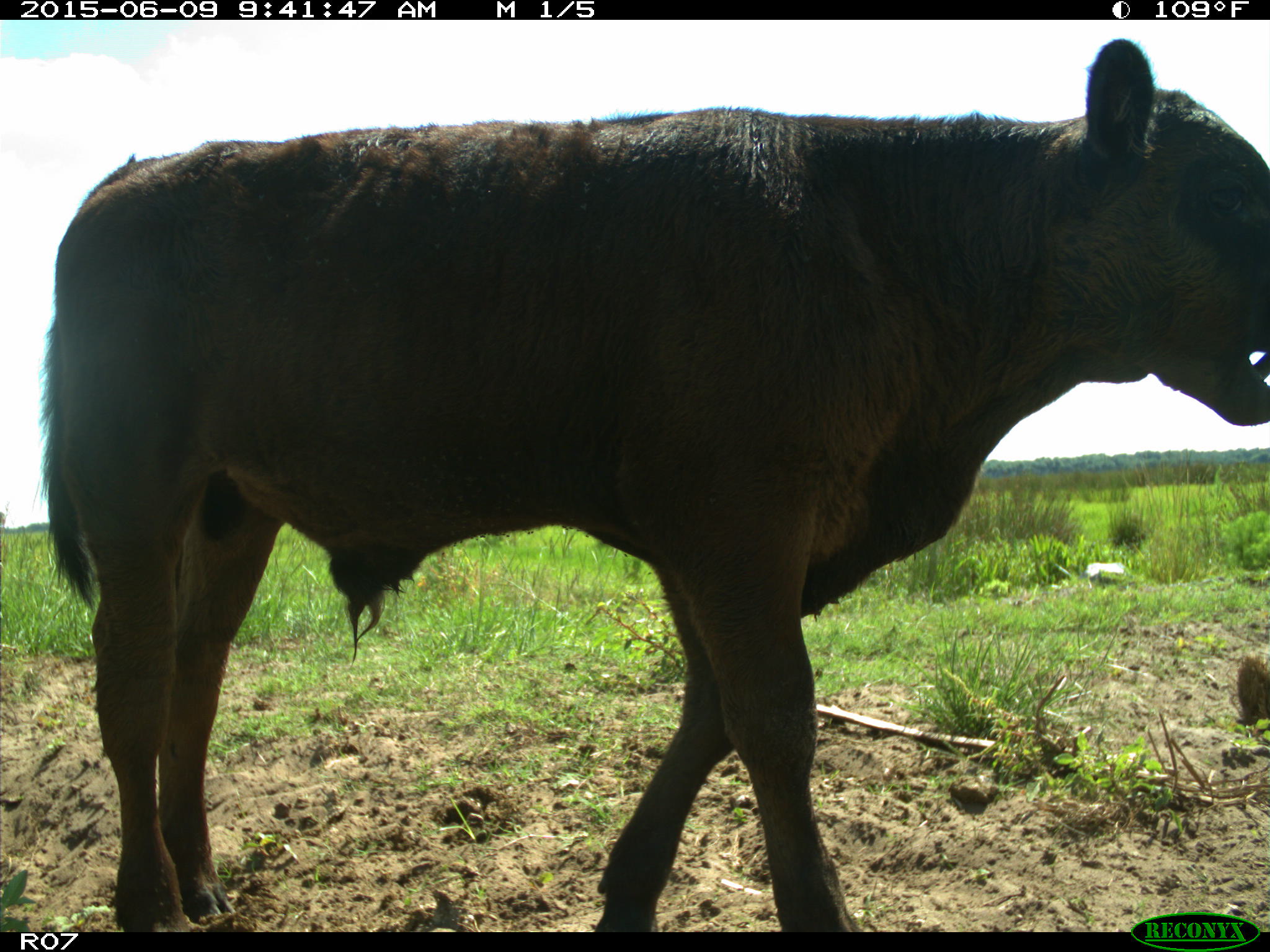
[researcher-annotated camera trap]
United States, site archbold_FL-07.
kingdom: Animalia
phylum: Chordata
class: Mammalia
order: Artiodactyla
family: Bovidae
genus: Bos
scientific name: Bos taurus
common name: domestic cow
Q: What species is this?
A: Bos taurus (domestic cow).